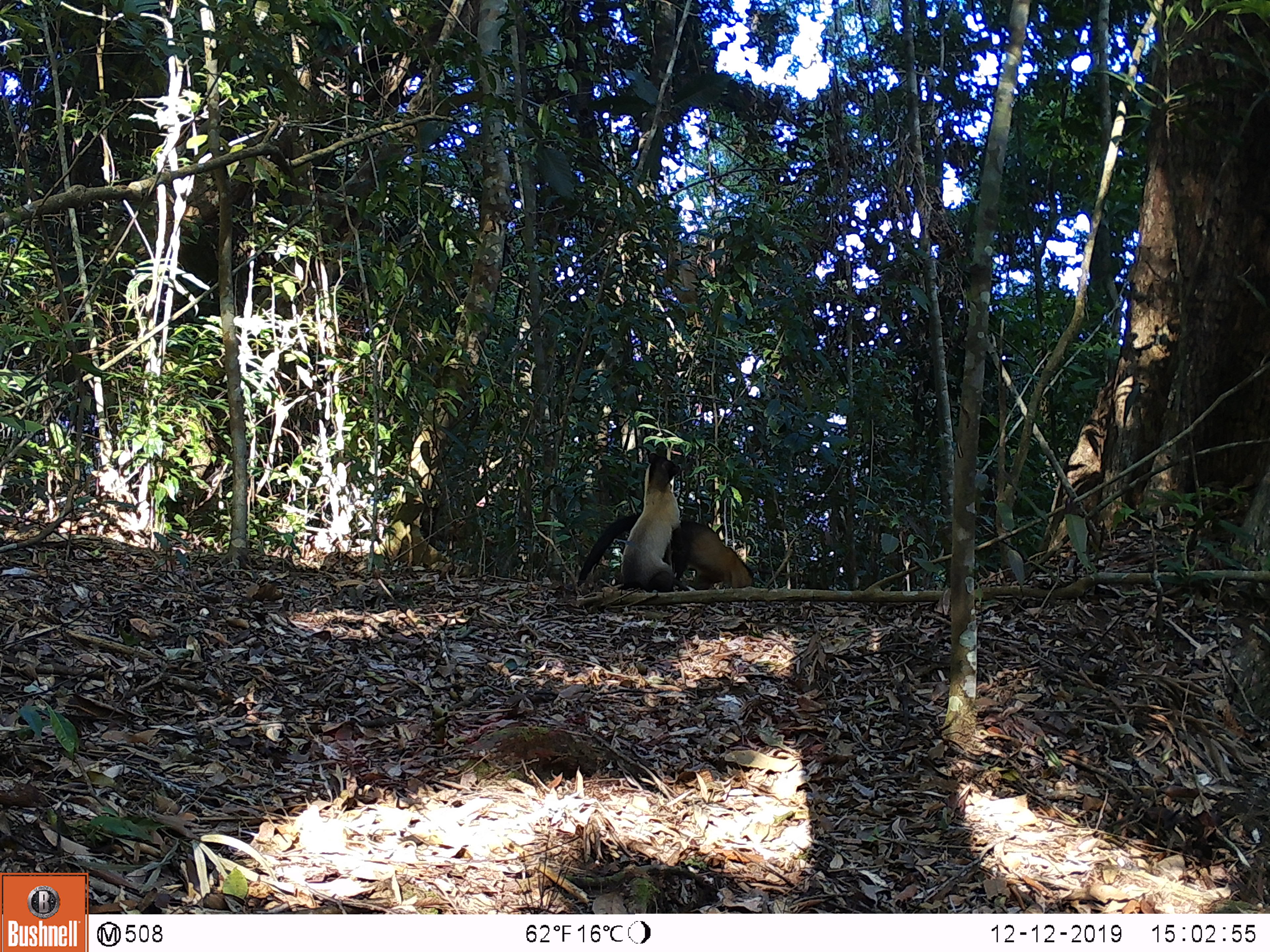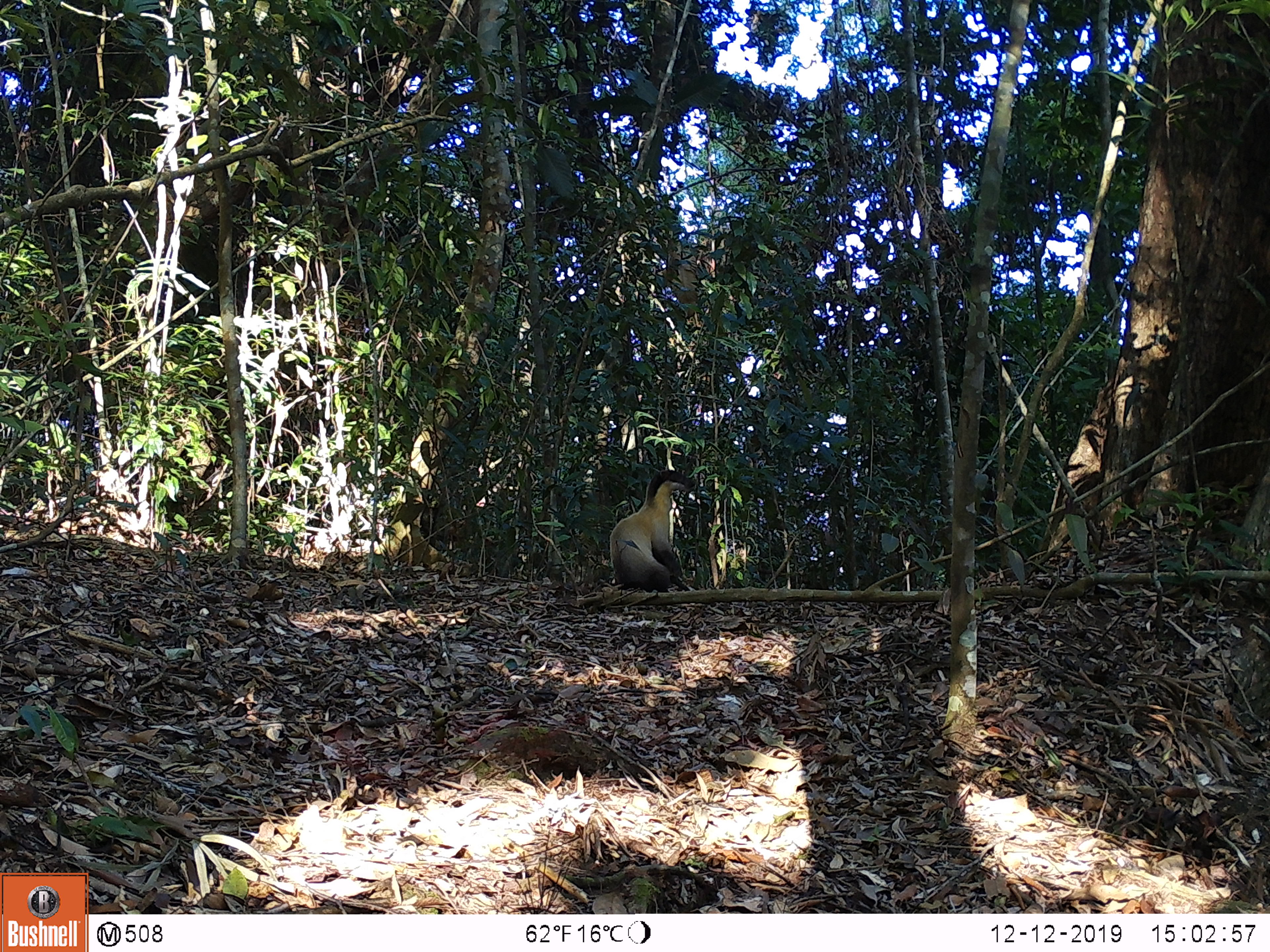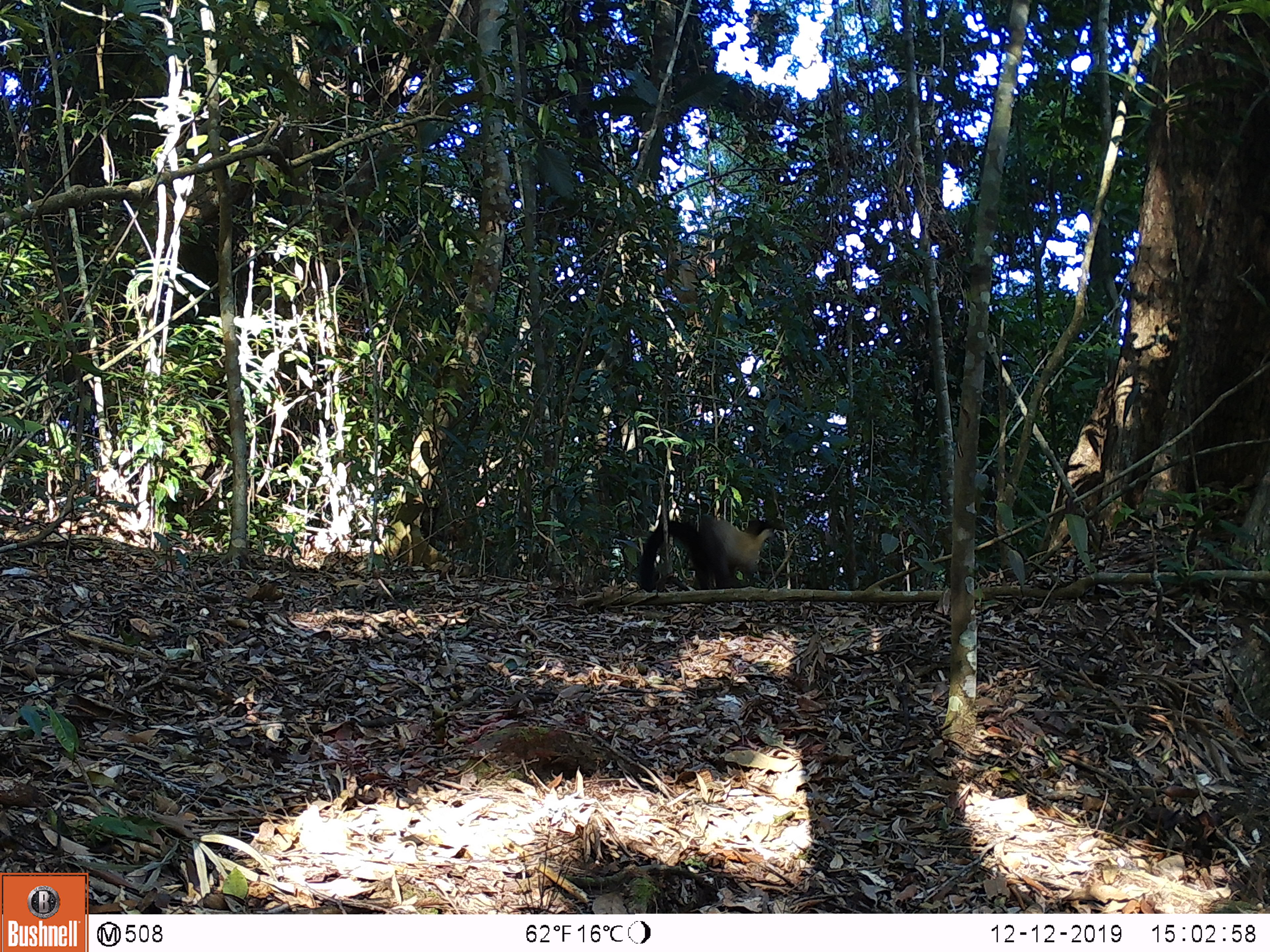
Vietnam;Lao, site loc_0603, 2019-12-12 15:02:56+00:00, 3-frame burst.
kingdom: Animalia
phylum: Chordata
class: Mammalia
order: Artiodactyla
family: Suidae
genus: Sus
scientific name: Sus scrofa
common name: eurasian wild pig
Eurasian wild pig (Sus scrofa). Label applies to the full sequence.